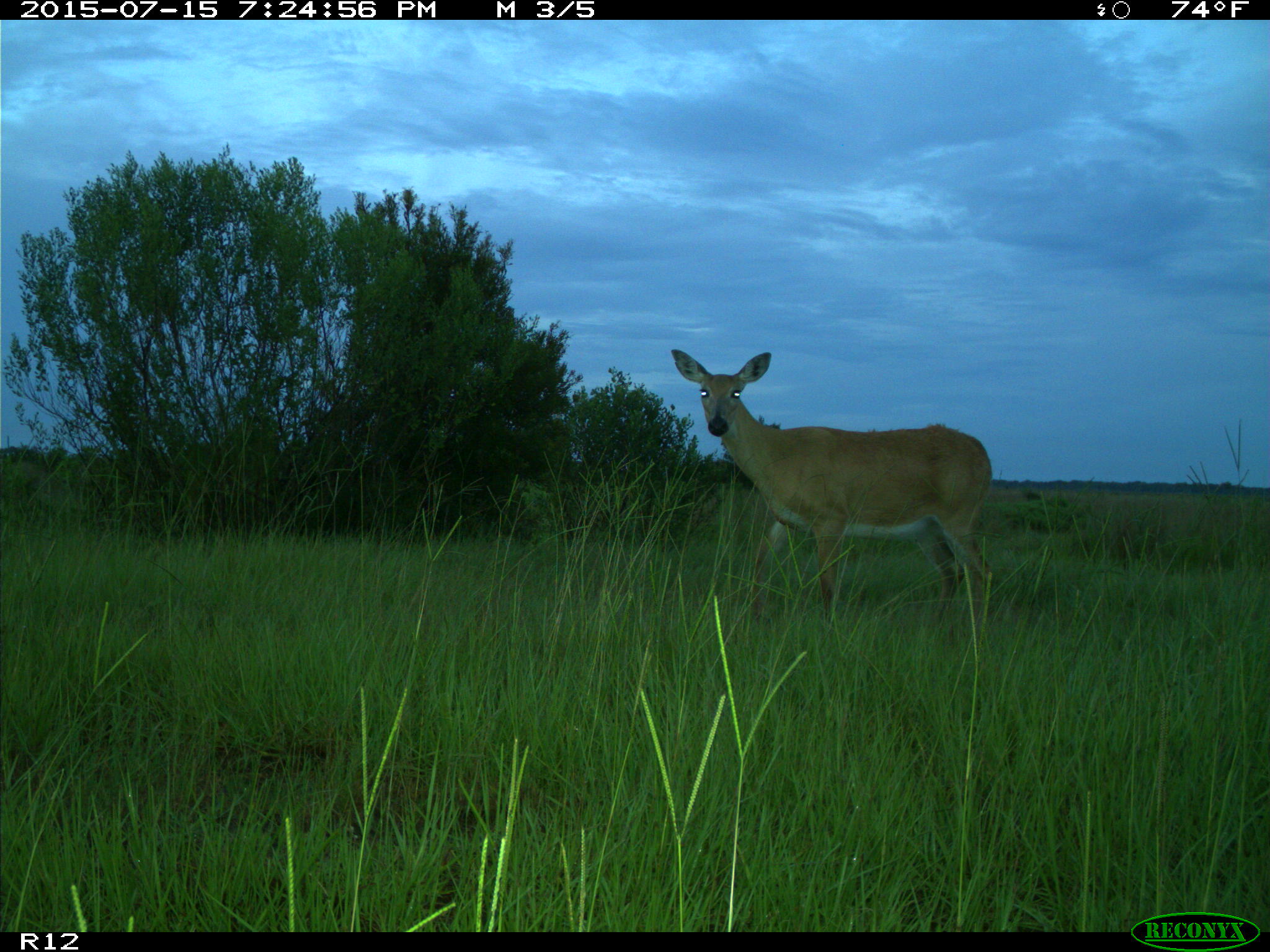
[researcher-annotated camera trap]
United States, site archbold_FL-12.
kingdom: Animalia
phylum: Chordata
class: Mammalia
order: Artiodactyla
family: Cervidae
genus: Odocoileus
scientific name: Odocoileus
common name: deer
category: unidentified deer